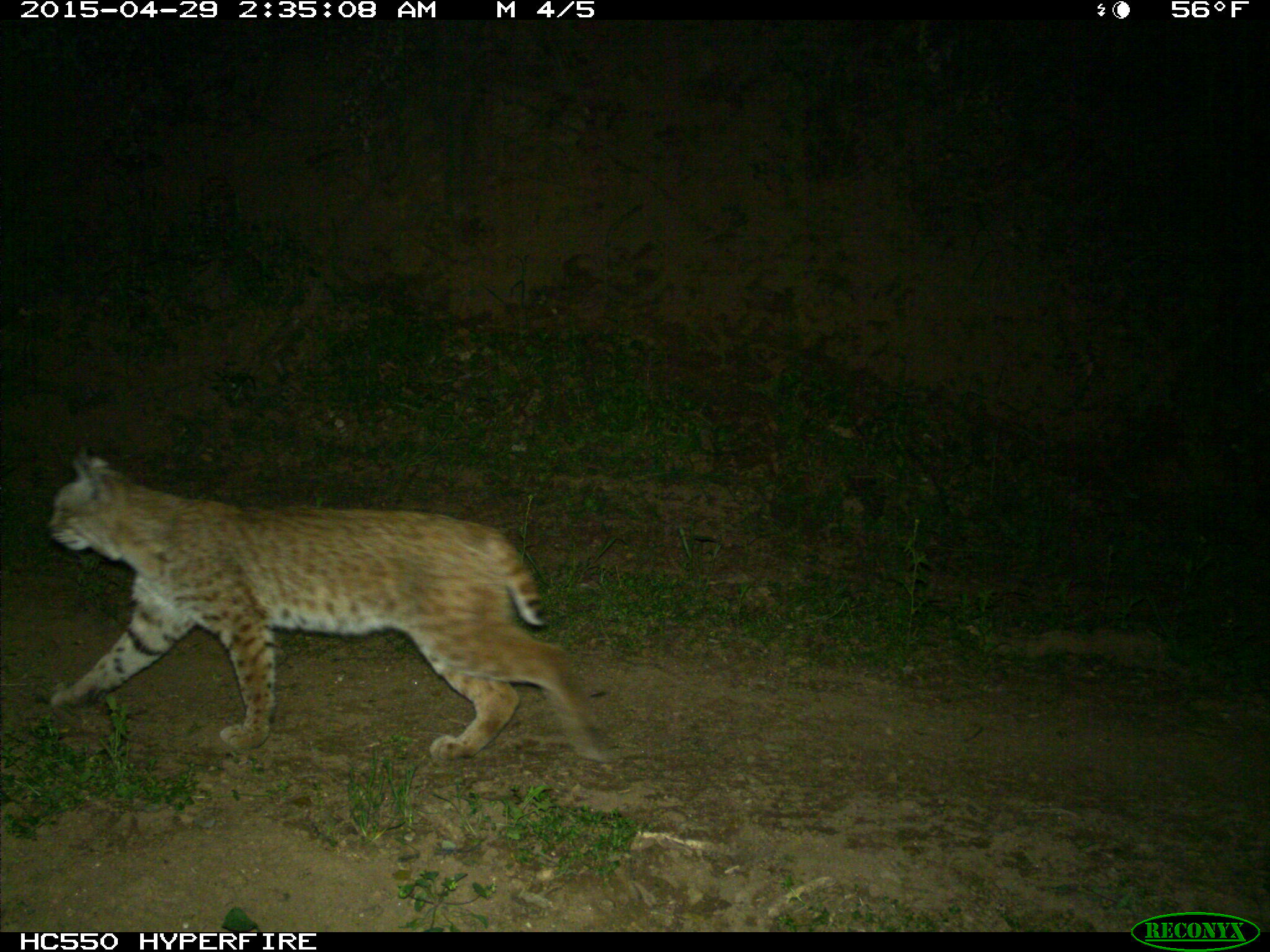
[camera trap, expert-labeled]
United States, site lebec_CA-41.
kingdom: Animalia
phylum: Chordata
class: Mammalia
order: Carnivora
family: Felidae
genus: Lynx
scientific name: Lynx rufus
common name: bobcat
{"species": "Lynx rufus (bobcat)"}